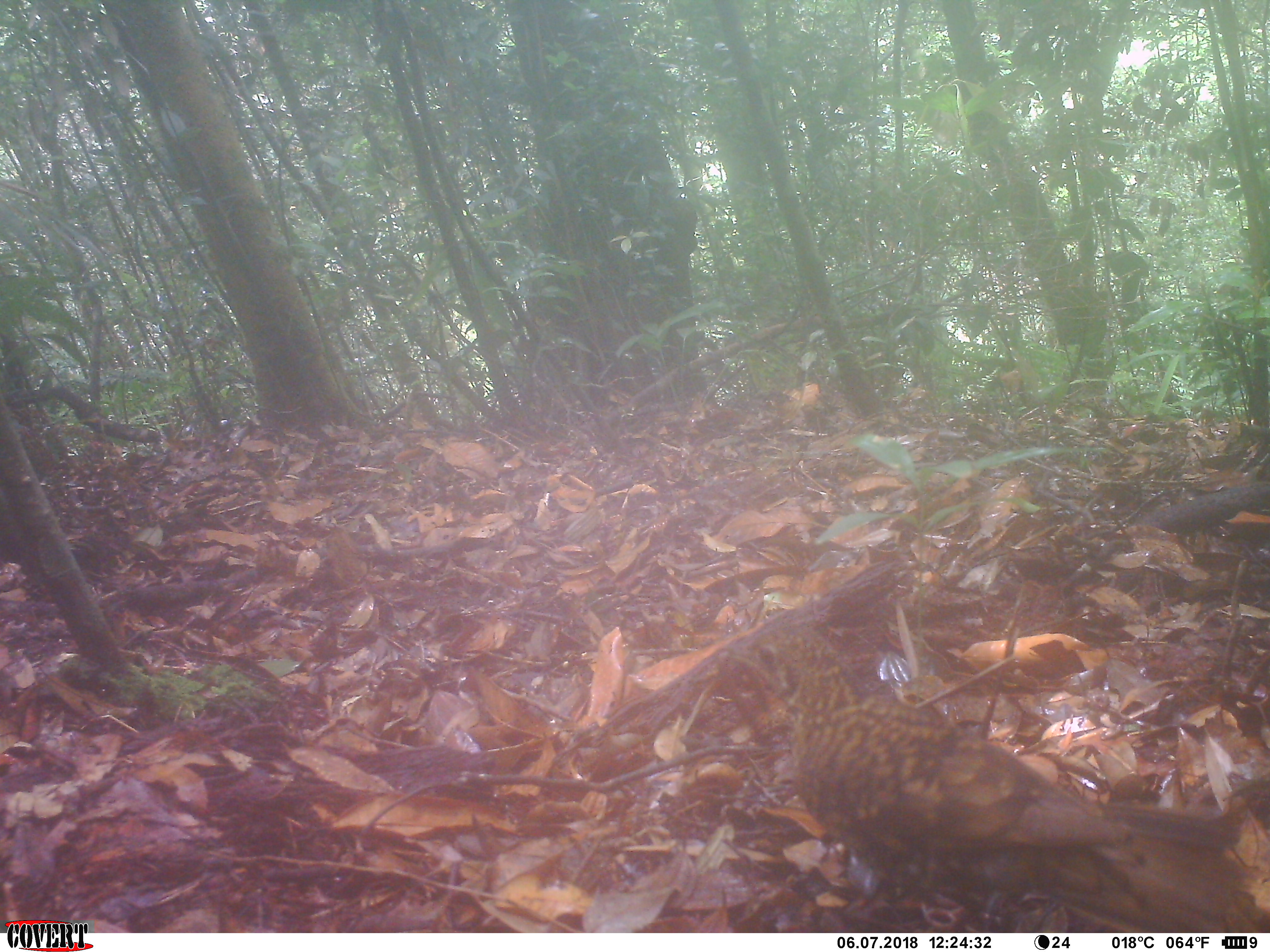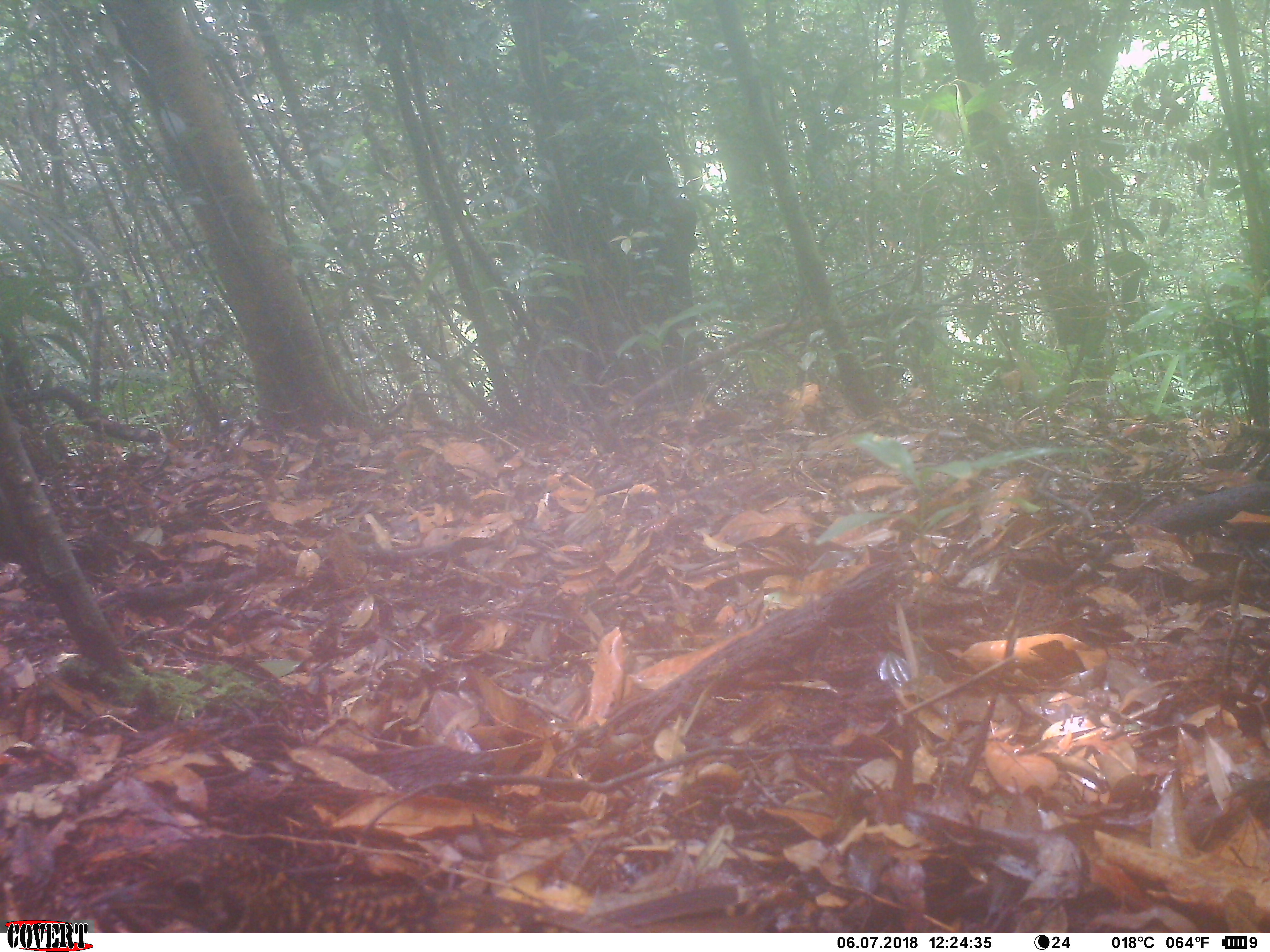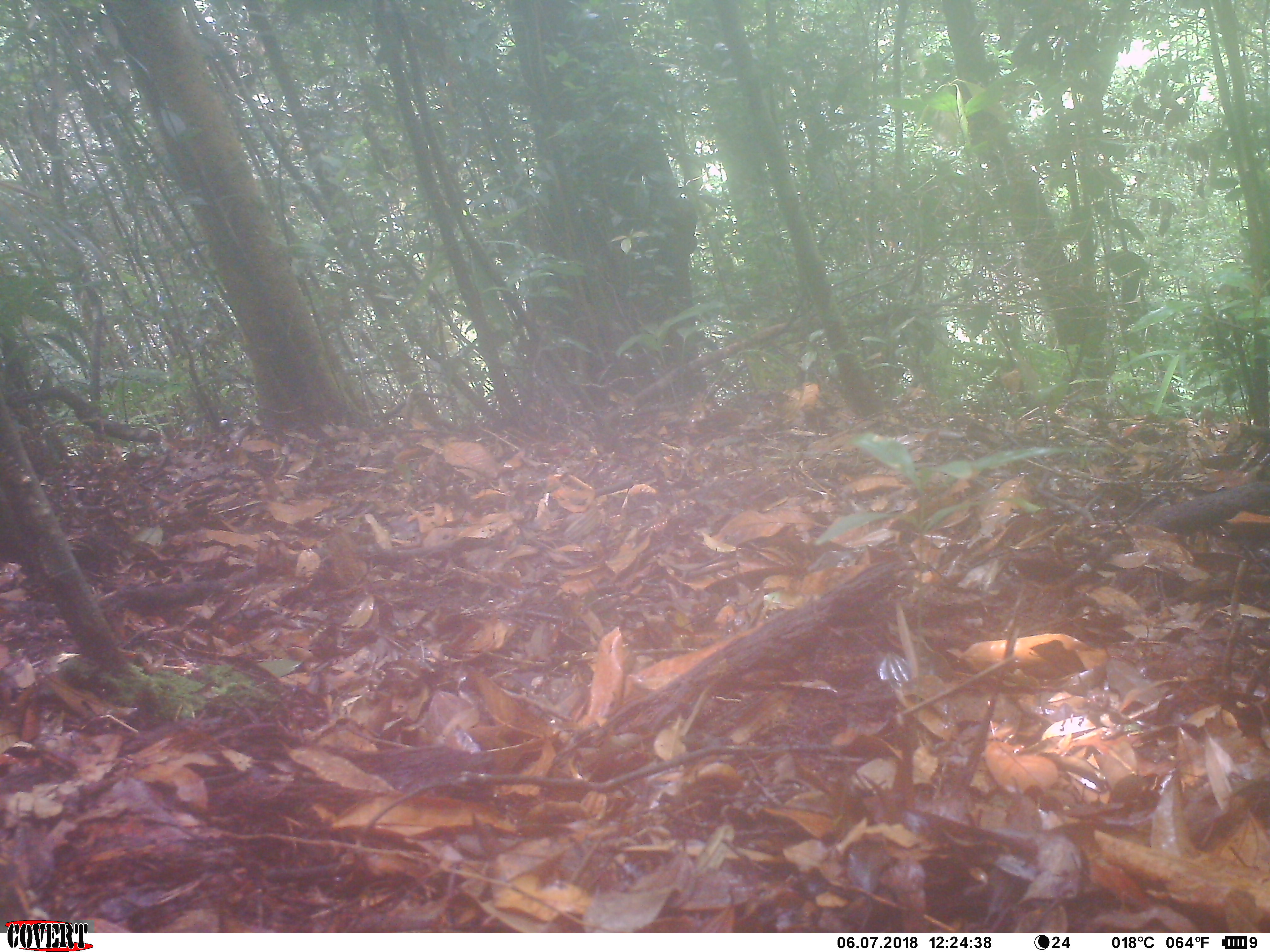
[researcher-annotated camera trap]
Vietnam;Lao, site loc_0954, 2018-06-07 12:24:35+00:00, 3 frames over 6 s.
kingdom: Animalia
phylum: Chordata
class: Aves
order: Passeriformes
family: Turdidae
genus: Zoothera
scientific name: Zoothera dauma dauma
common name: scaly thrush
Scaly thrush (Zoothera dauma dauma). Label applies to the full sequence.